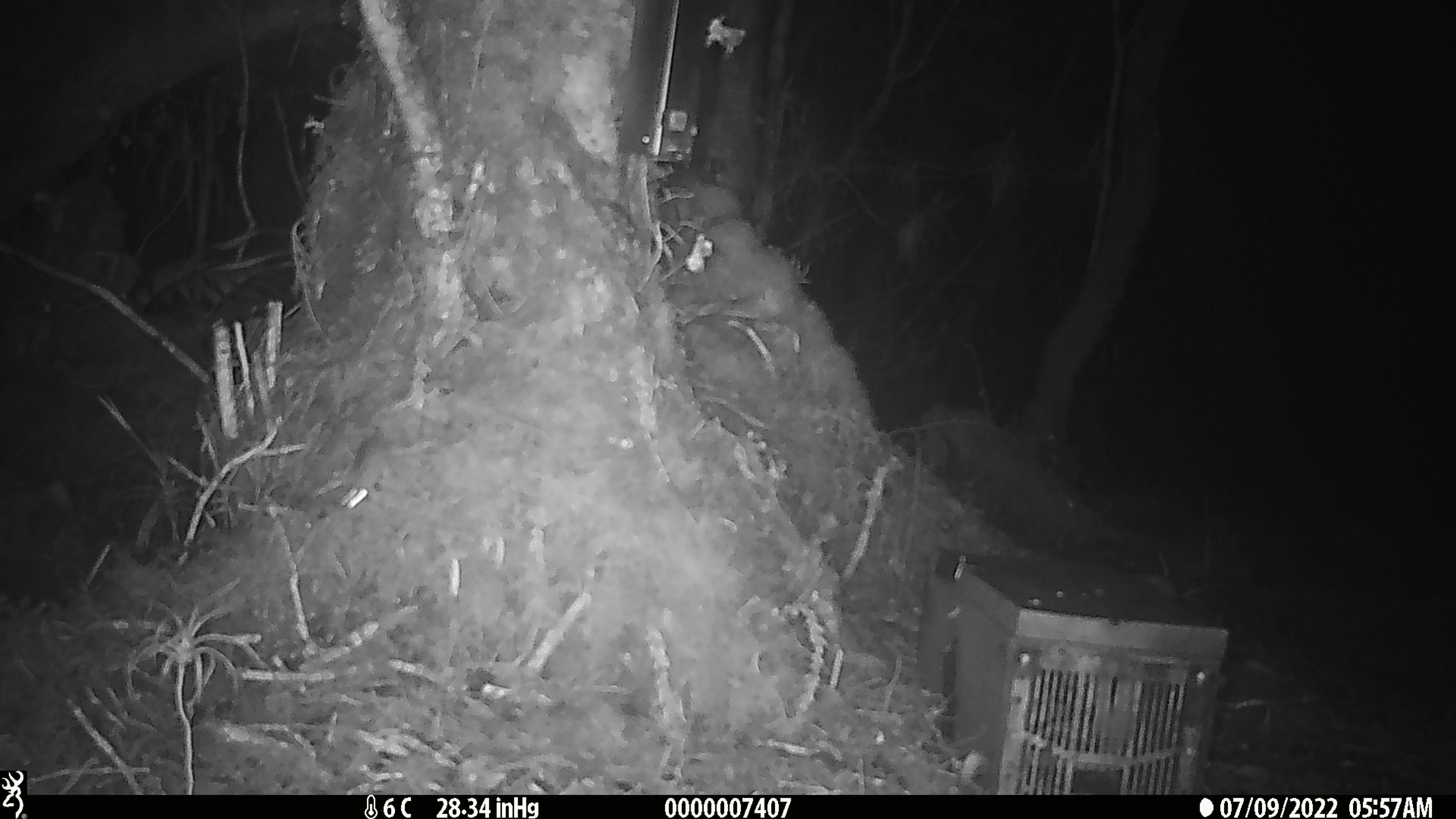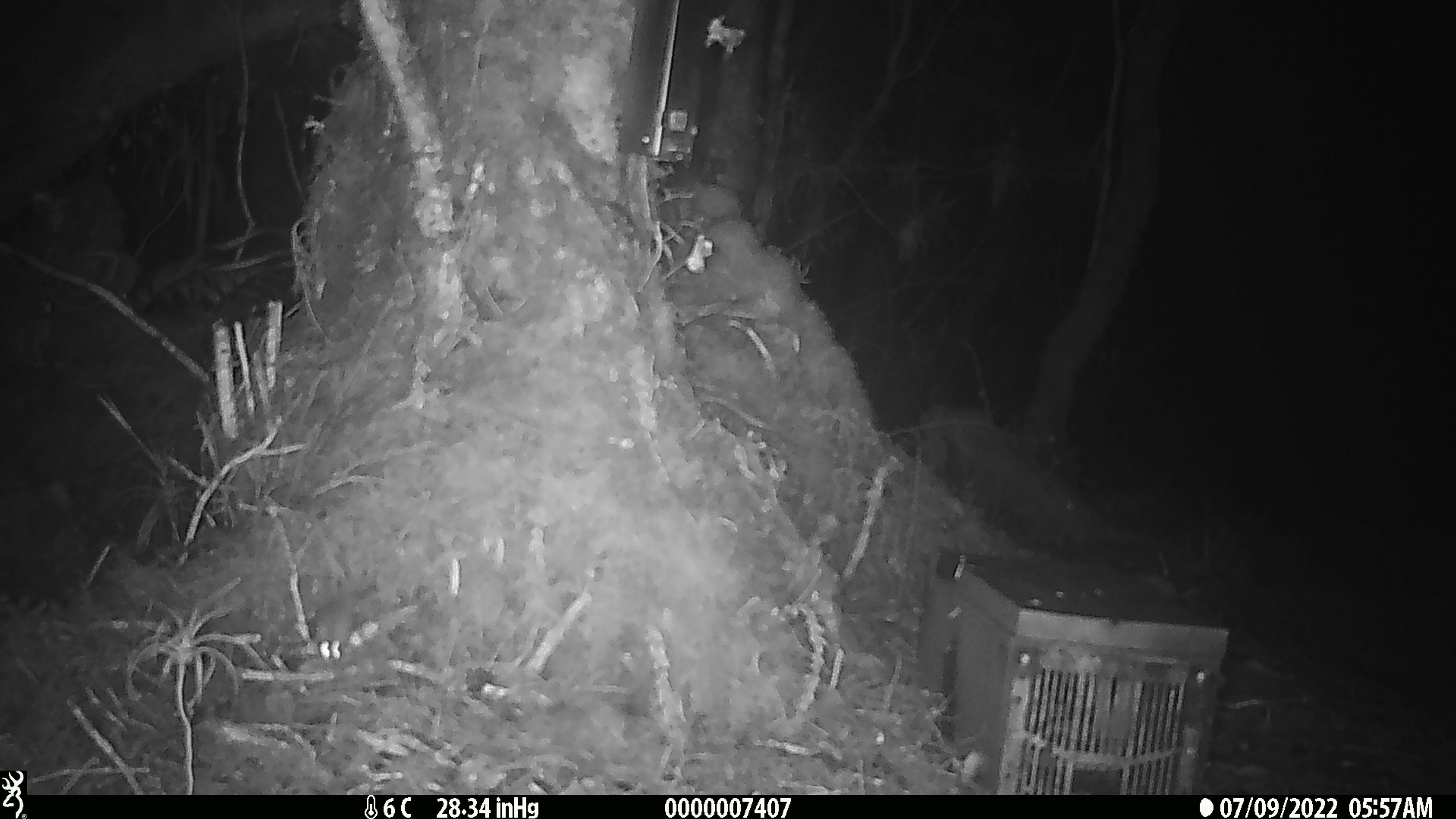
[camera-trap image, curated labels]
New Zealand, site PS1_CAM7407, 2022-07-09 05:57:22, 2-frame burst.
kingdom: Animalia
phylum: Chordata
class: Mammalia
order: Rodentia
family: Muridae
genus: Mus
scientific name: Mus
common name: mouse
Mouse (Mus).